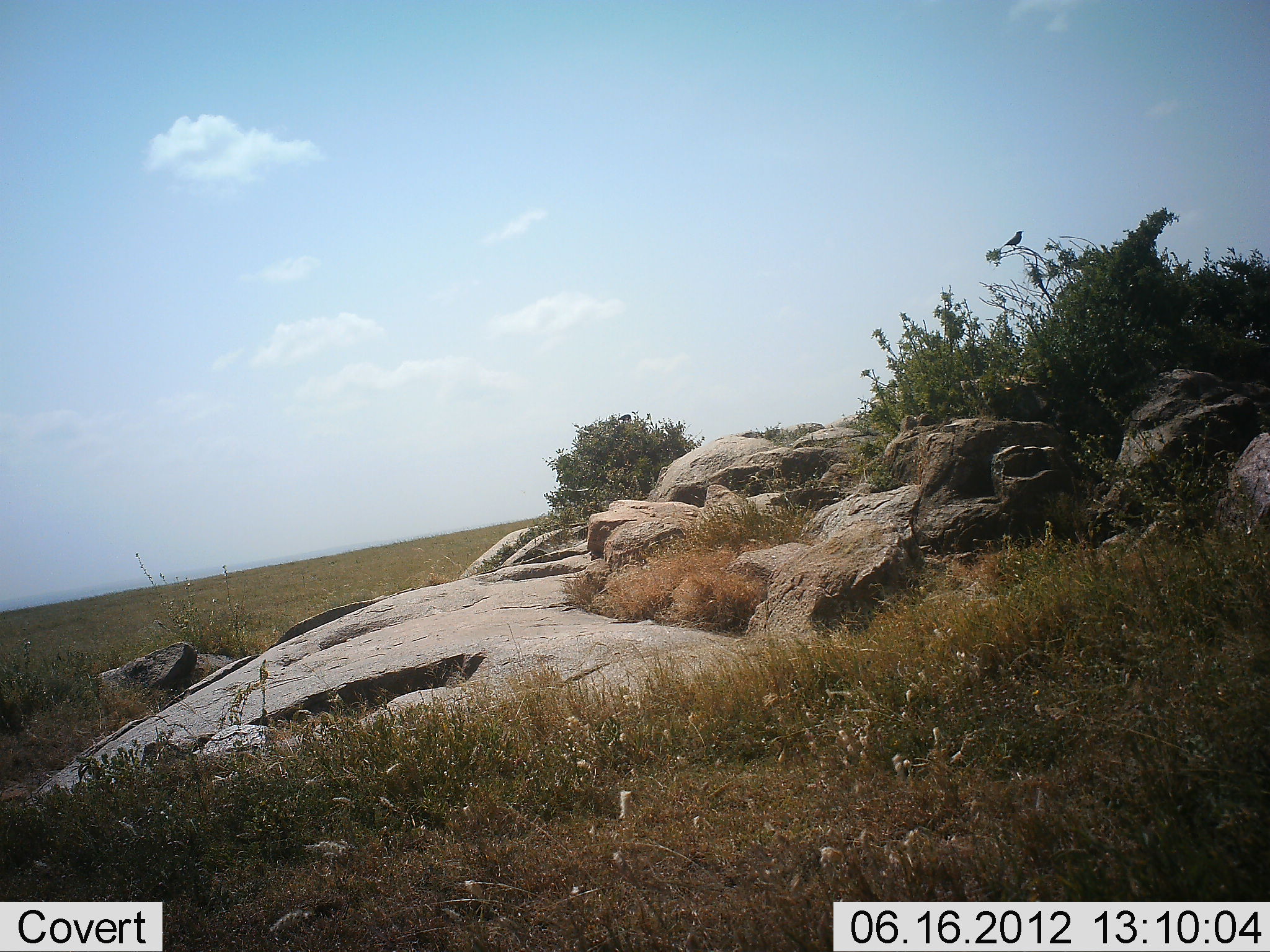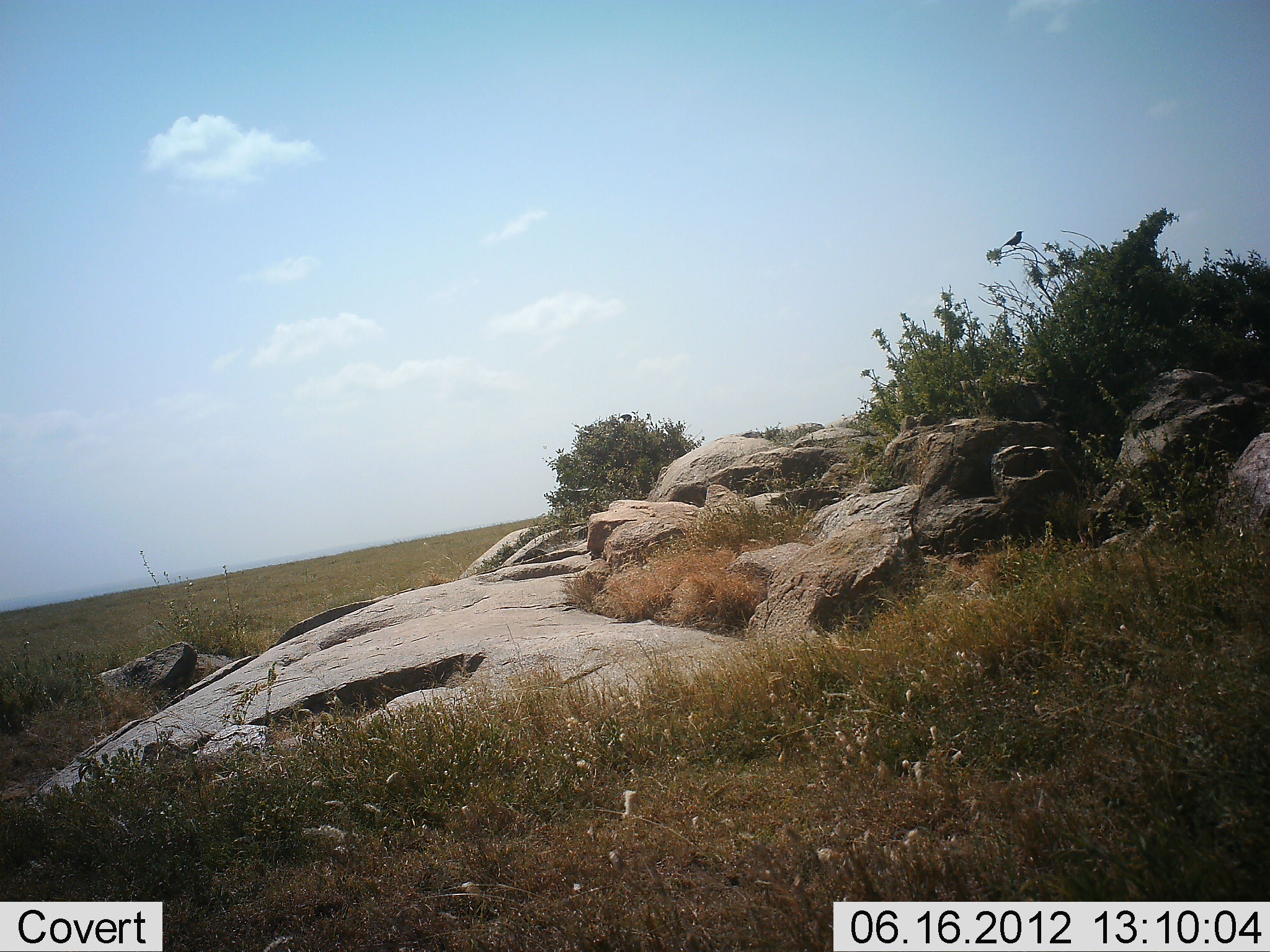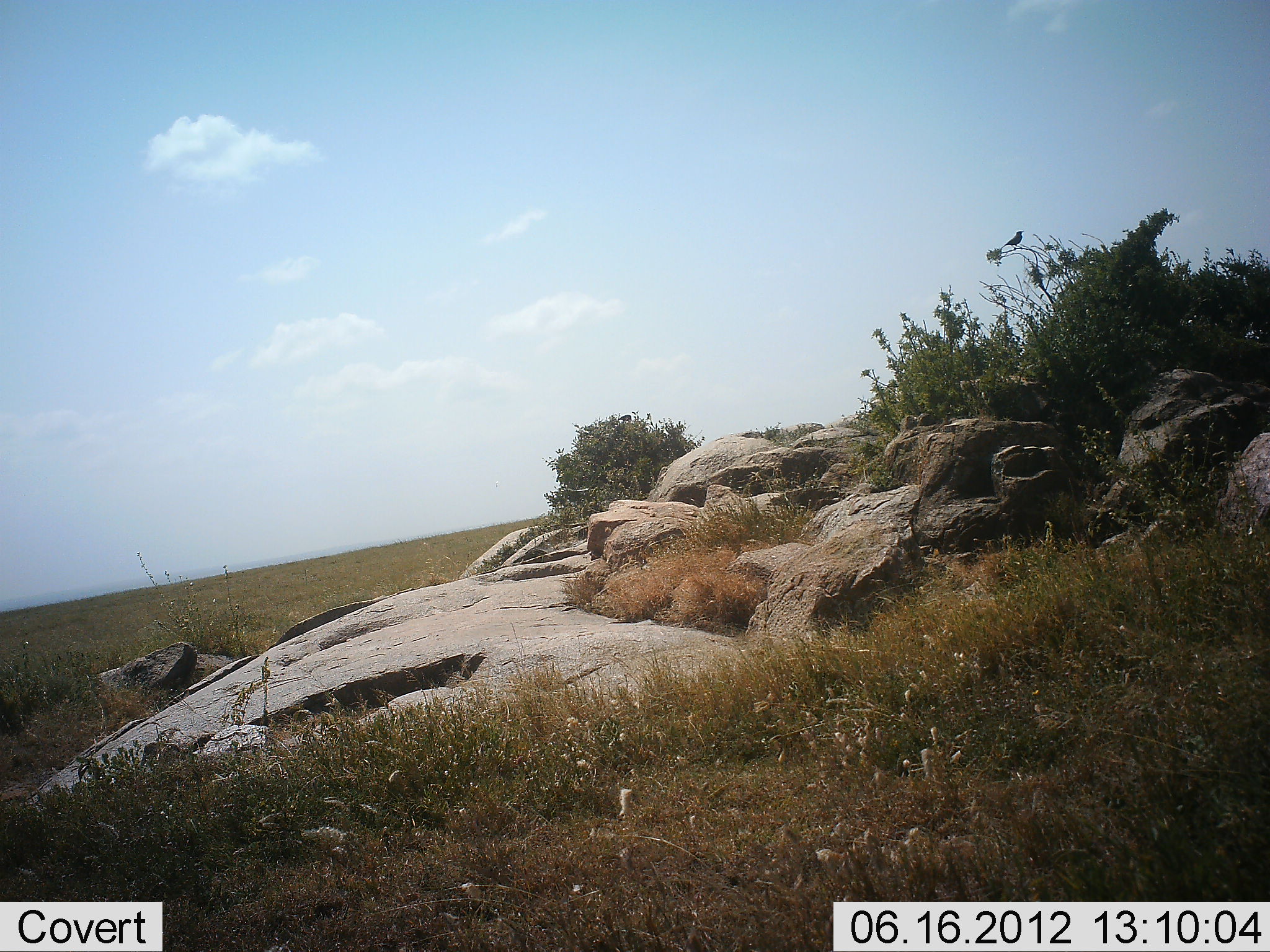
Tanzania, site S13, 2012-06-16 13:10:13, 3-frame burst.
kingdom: Animalia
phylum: Chordata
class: Aves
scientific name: Aves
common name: bird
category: otherbird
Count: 2.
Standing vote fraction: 50%.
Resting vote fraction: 50%.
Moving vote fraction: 0%.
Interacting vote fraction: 0%.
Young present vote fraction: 0%.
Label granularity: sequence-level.